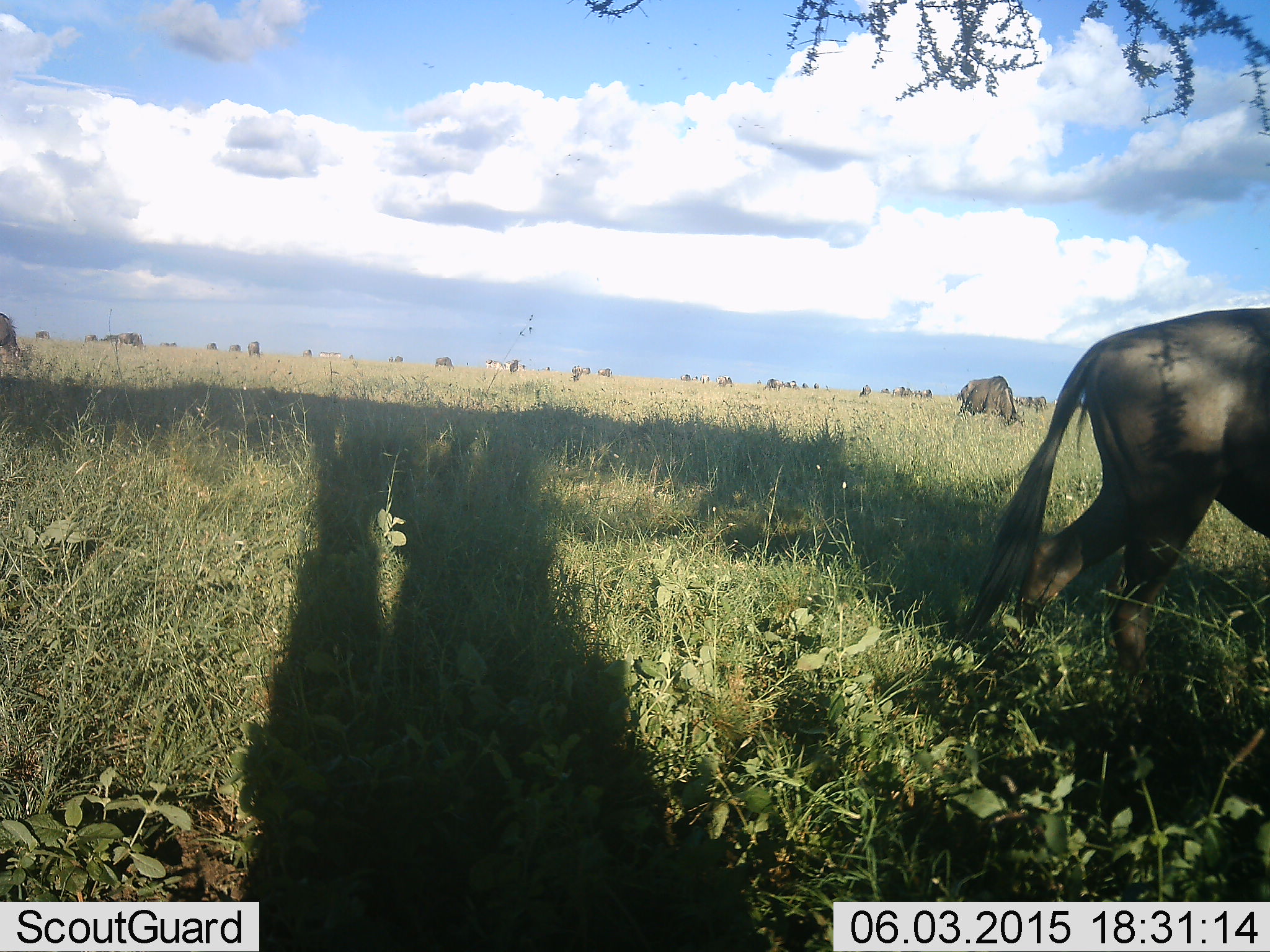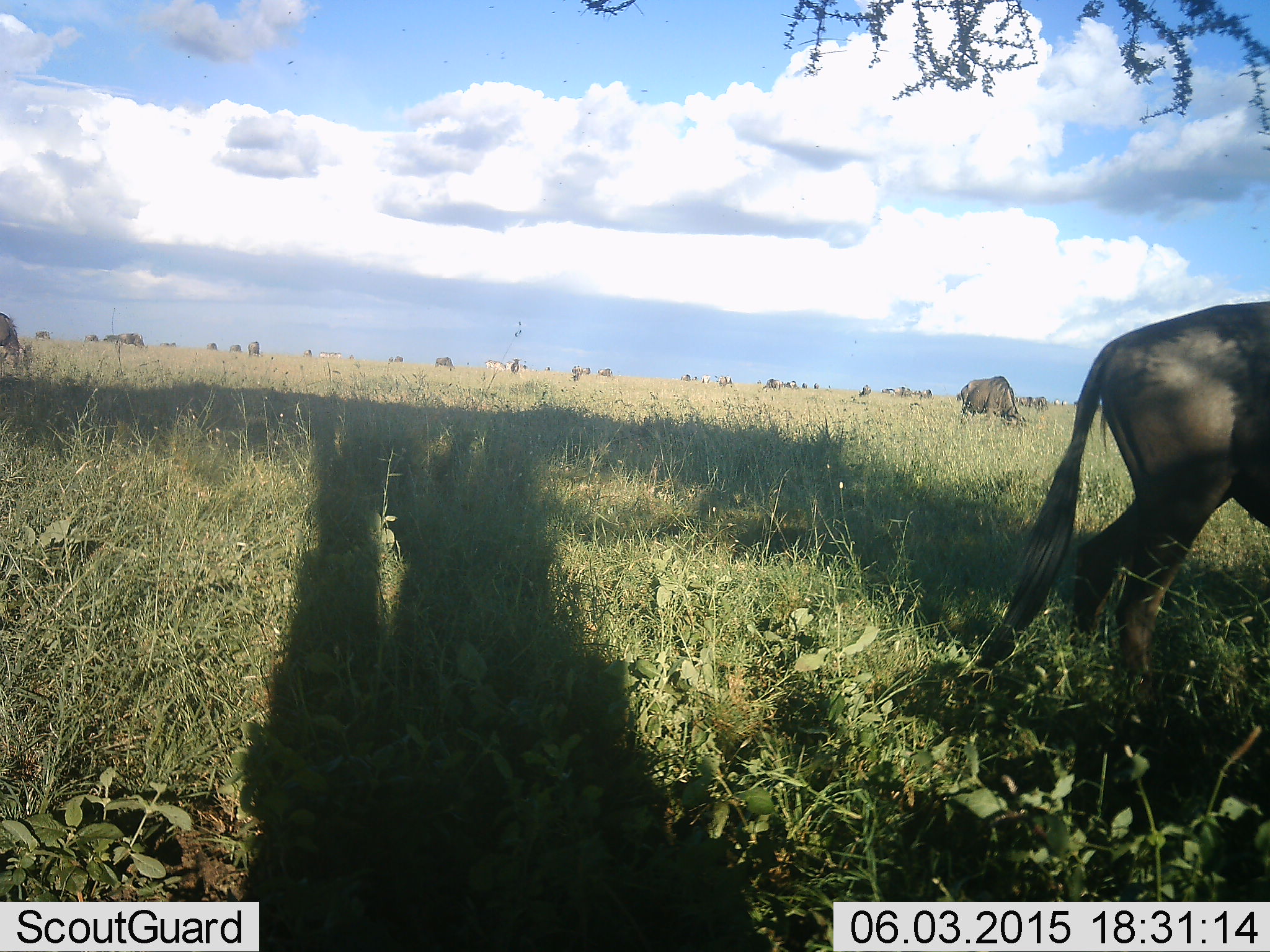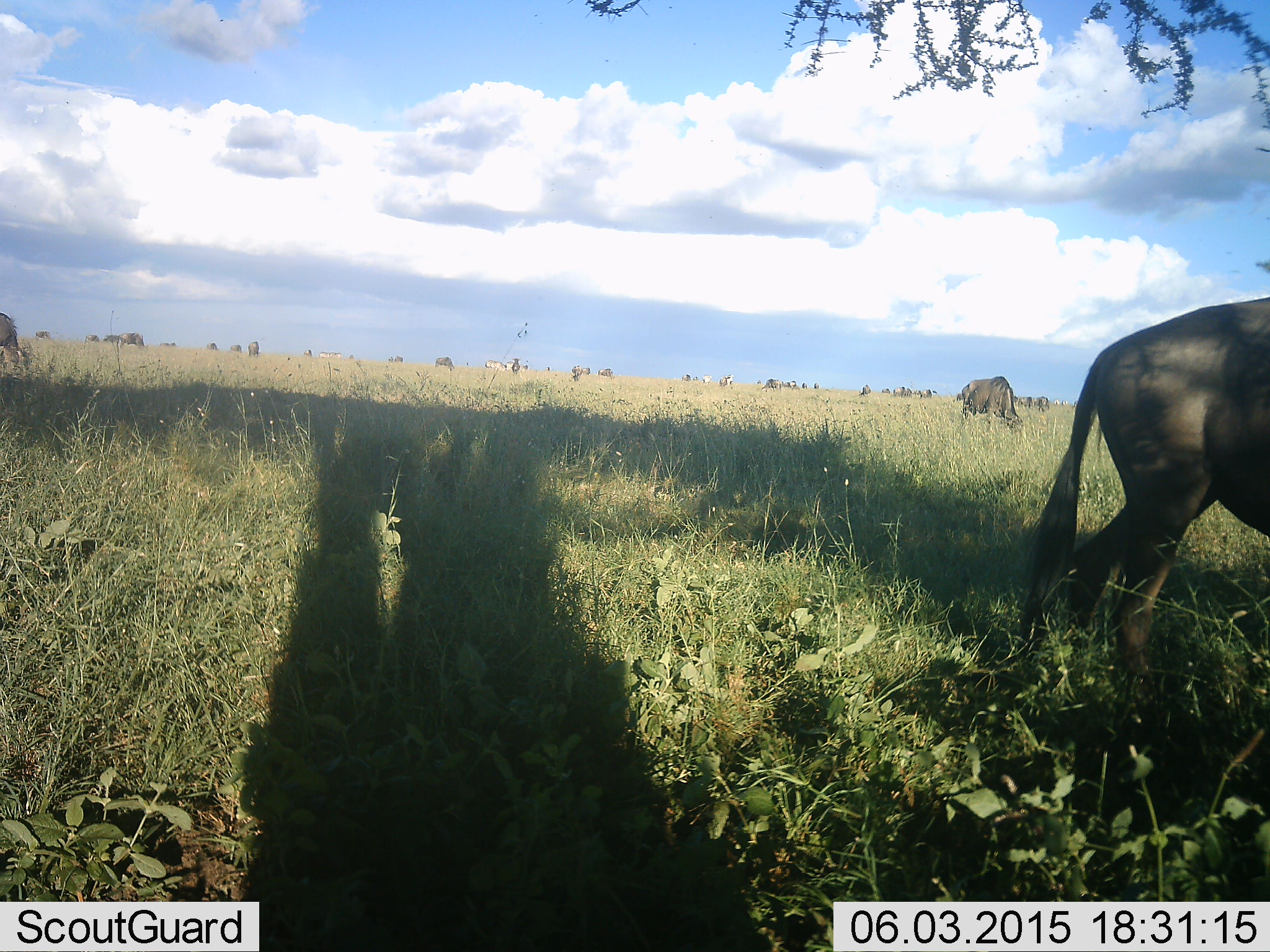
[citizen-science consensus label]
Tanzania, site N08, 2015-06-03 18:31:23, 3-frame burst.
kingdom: Animalia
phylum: Chordata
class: Mammalia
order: Artiodactyla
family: Bovidae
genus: Connochaetes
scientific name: Connochaetes taurinus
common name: blue wildebeest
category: wildebeest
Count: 5.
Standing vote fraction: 64%.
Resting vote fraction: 0%.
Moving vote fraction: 18%.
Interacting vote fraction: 0%.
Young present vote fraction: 0%.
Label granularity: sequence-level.